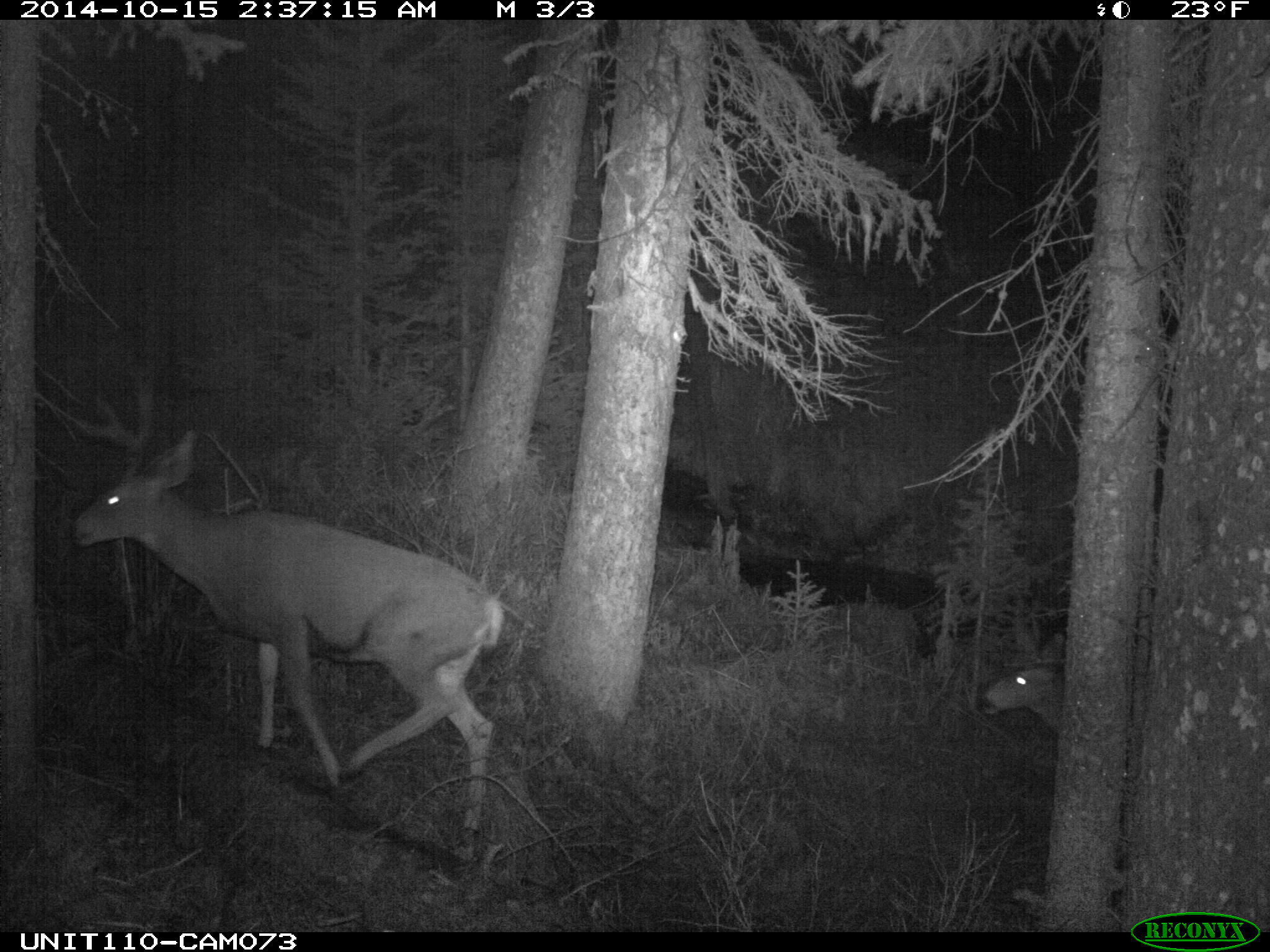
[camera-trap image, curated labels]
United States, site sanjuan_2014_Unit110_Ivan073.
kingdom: Animalia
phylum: Chordata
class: Mammalia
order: Artiodactyla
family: Cervidae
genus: Odocoileus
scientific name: Odocoileus hemionus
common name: mule deer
Odocoileus hemionus (mule deer).